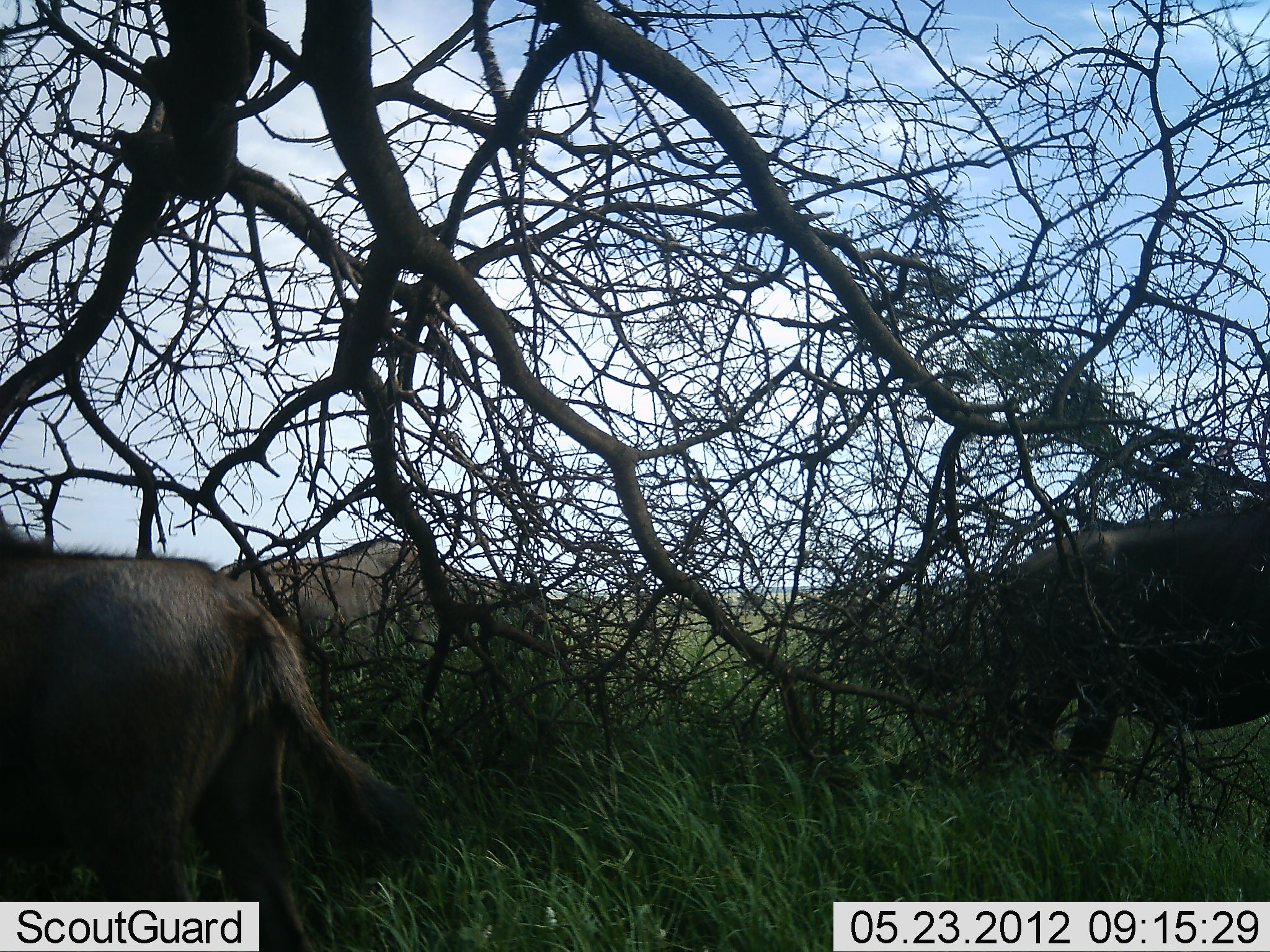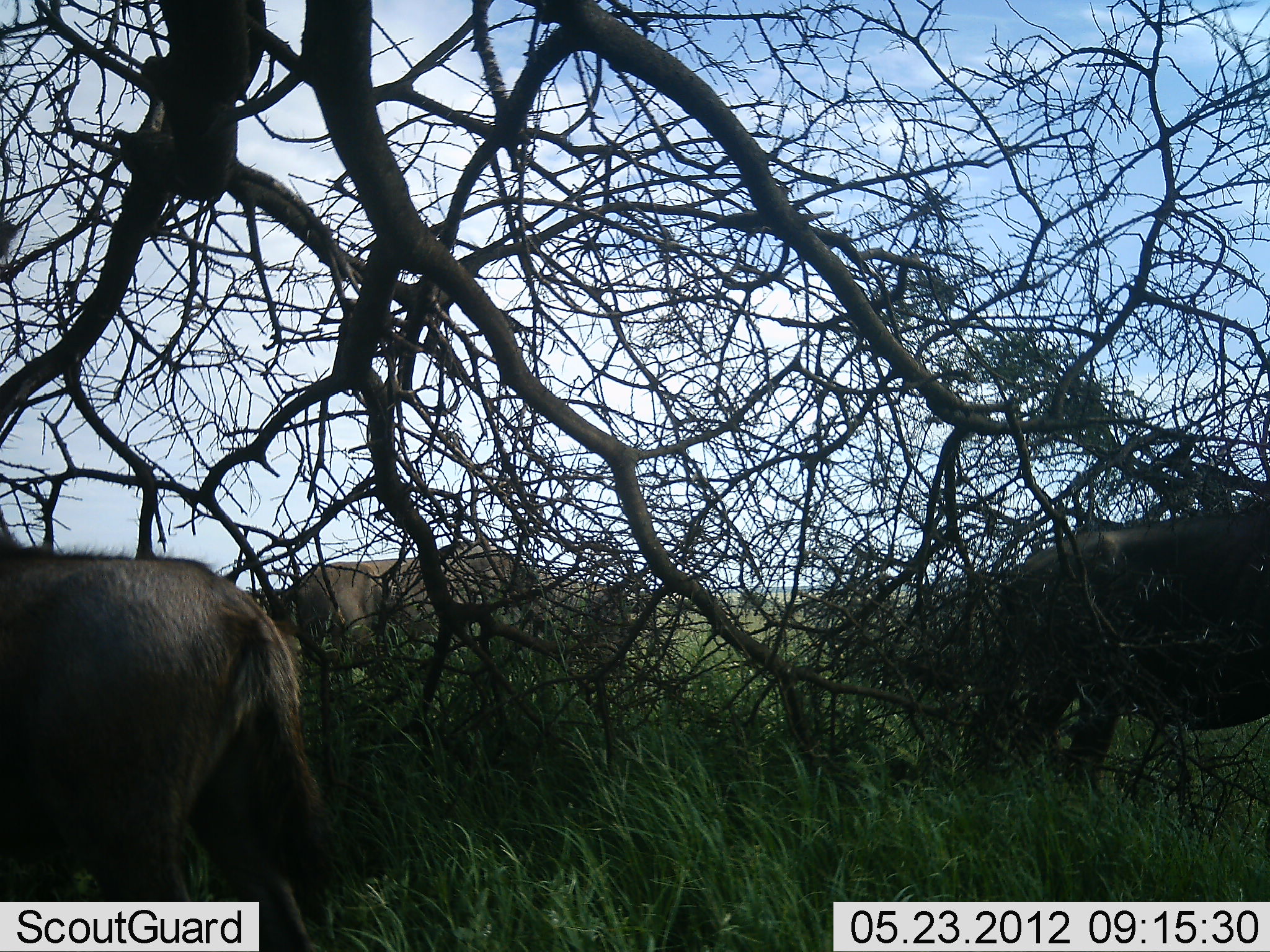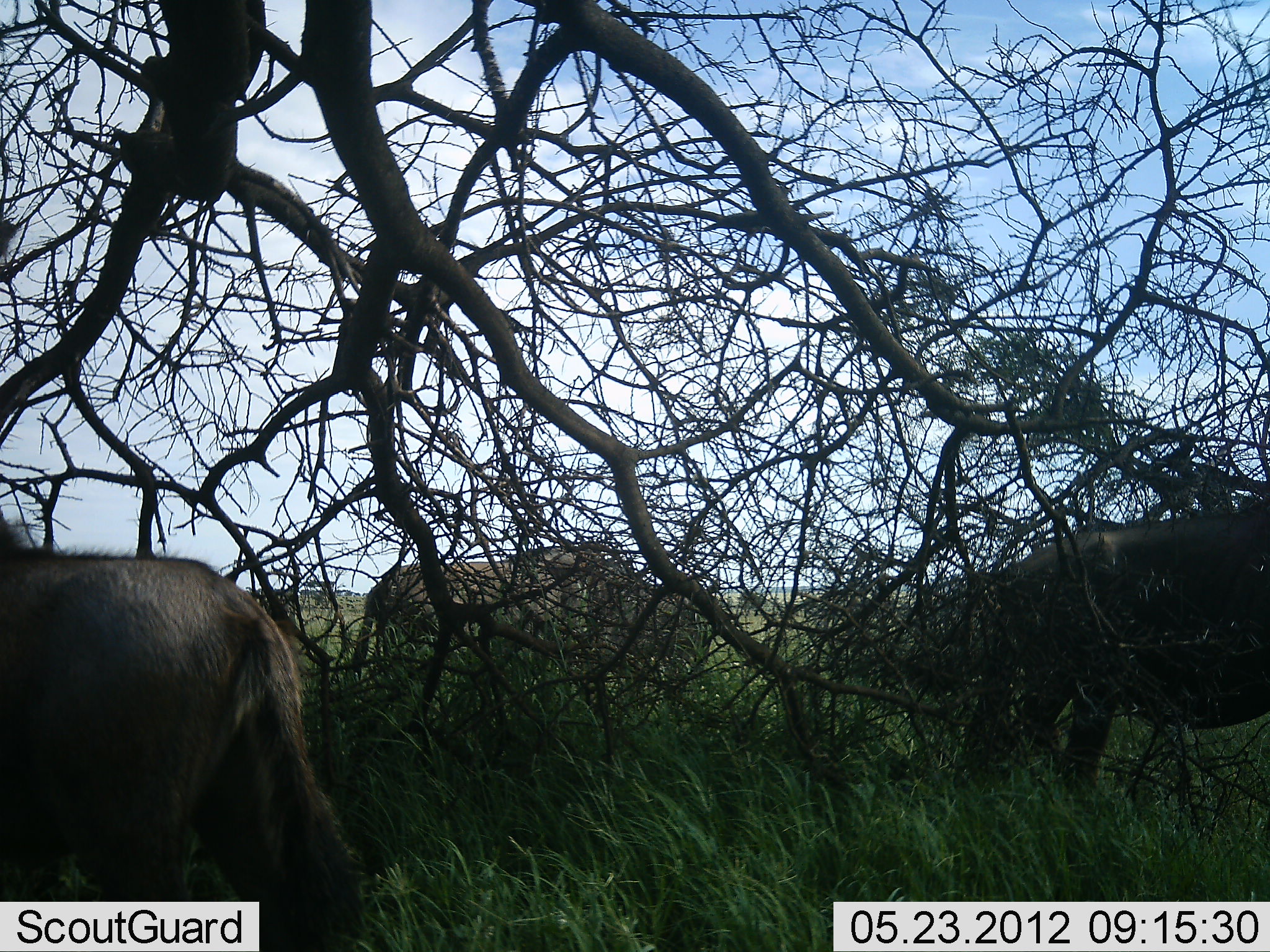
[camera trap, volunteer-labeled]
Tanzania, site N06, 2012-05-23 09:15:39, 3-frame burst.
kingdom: Animalia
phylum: Chordata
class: Mammalia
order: Artiodactyla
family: Bovidae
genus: Connochaetes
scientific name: Connochaetes taurinus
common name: blue wildebeest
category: wildebeest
Wildebeest (blue wildebeest) (Connochaetes taurinus), count 3. Behavior (volunteer vote fractions): standing 64%, resting 0%, moving 64%, interacting 0%. Young present (vote fraction): 5%. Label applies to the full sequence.